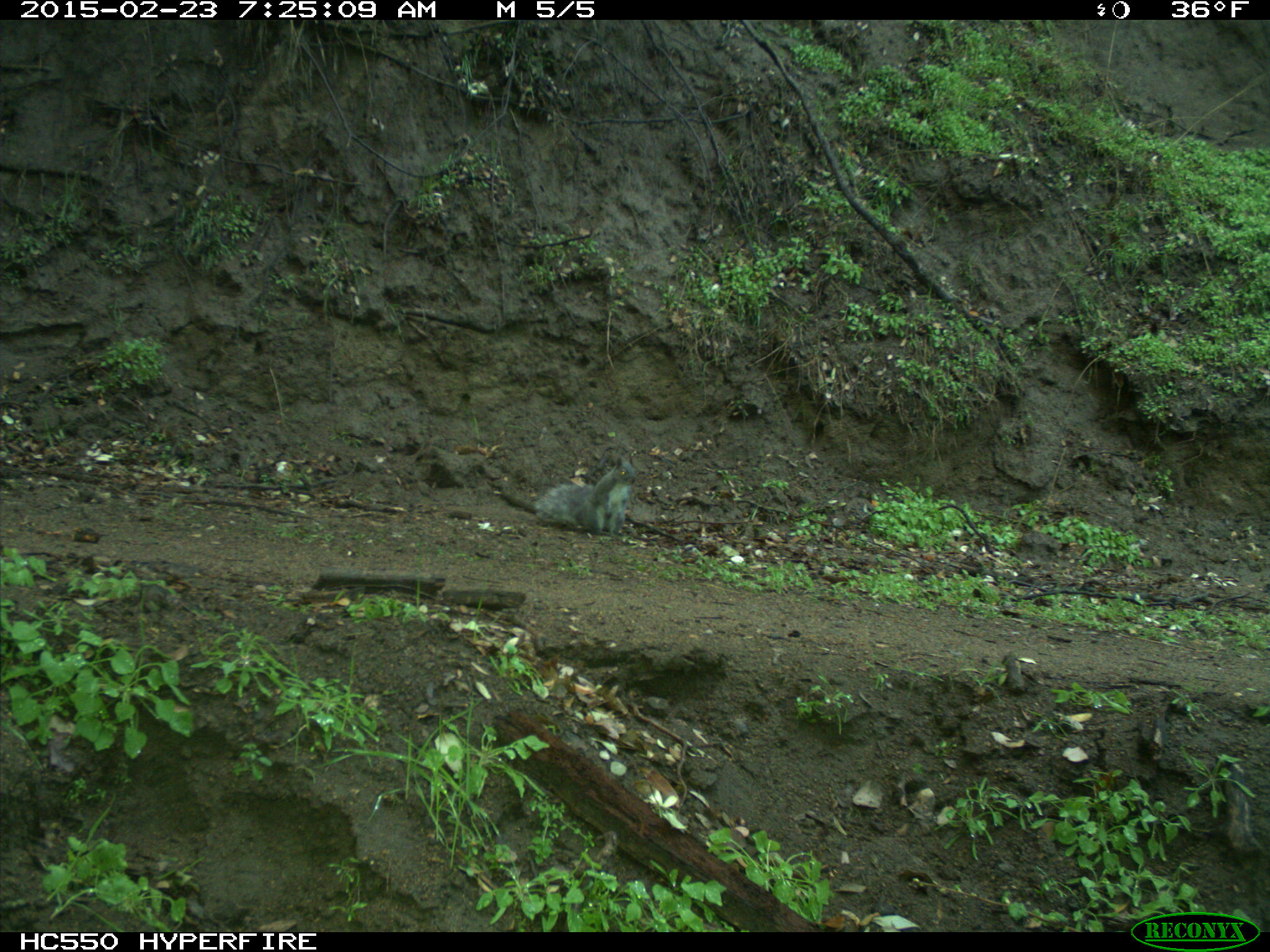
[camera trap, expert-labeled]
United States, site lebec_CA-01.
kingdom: Animalia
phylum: Chordata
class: Mammalia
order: Rodentia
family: Sciuridae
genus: Sciurus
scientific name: Sciurus carolinensis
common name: eastern gray squirrel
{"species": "Sciurus carolinensis (eastern gray squirrel)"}